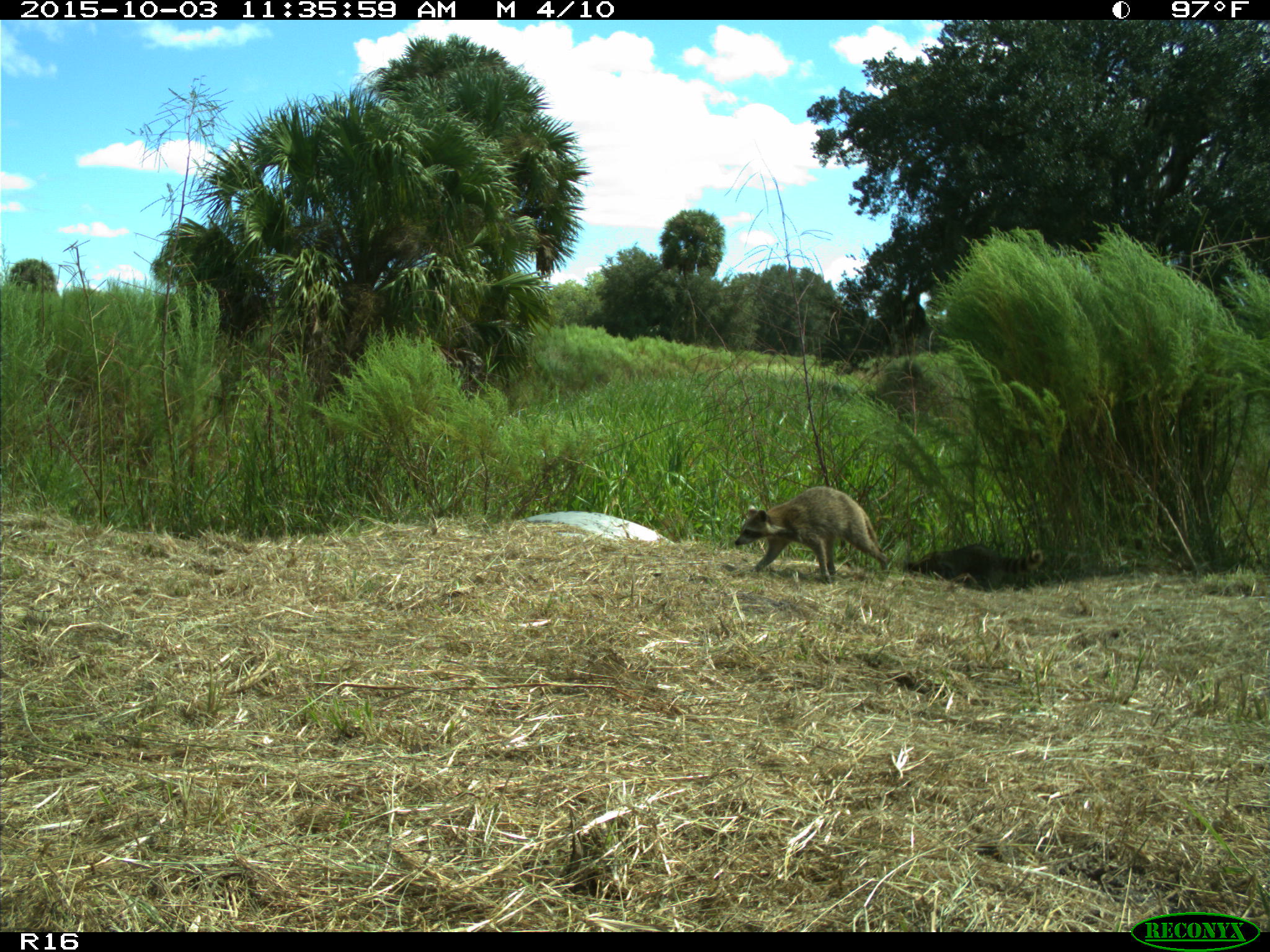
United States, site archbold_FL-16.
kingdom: Animalia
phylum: Chordata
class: Mammalia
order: Carnivora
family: Procyonidae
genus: Procyon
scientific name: Procyon lotor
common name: common raccoon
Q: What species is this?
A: Procyon lotor (common raccoon).